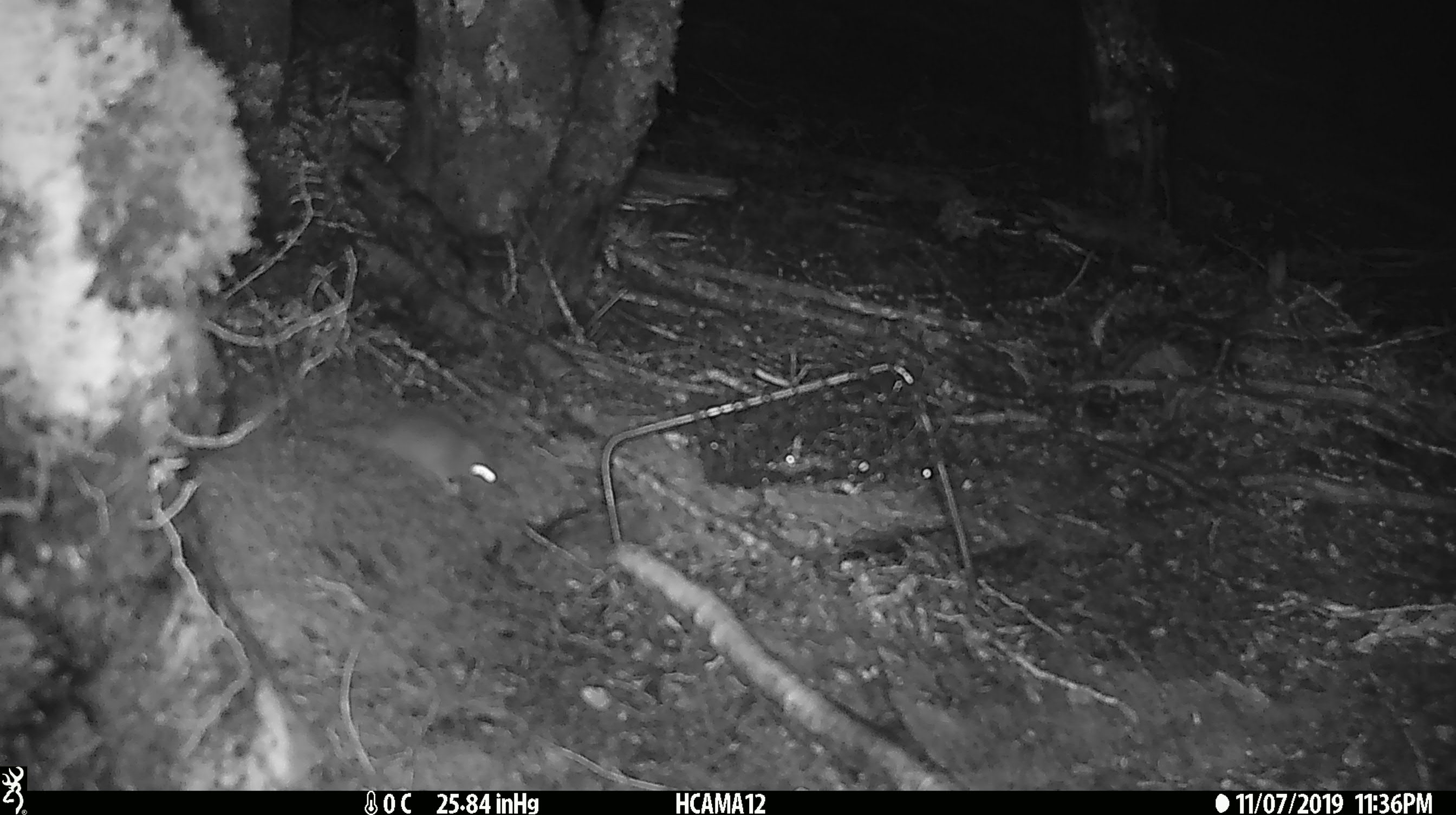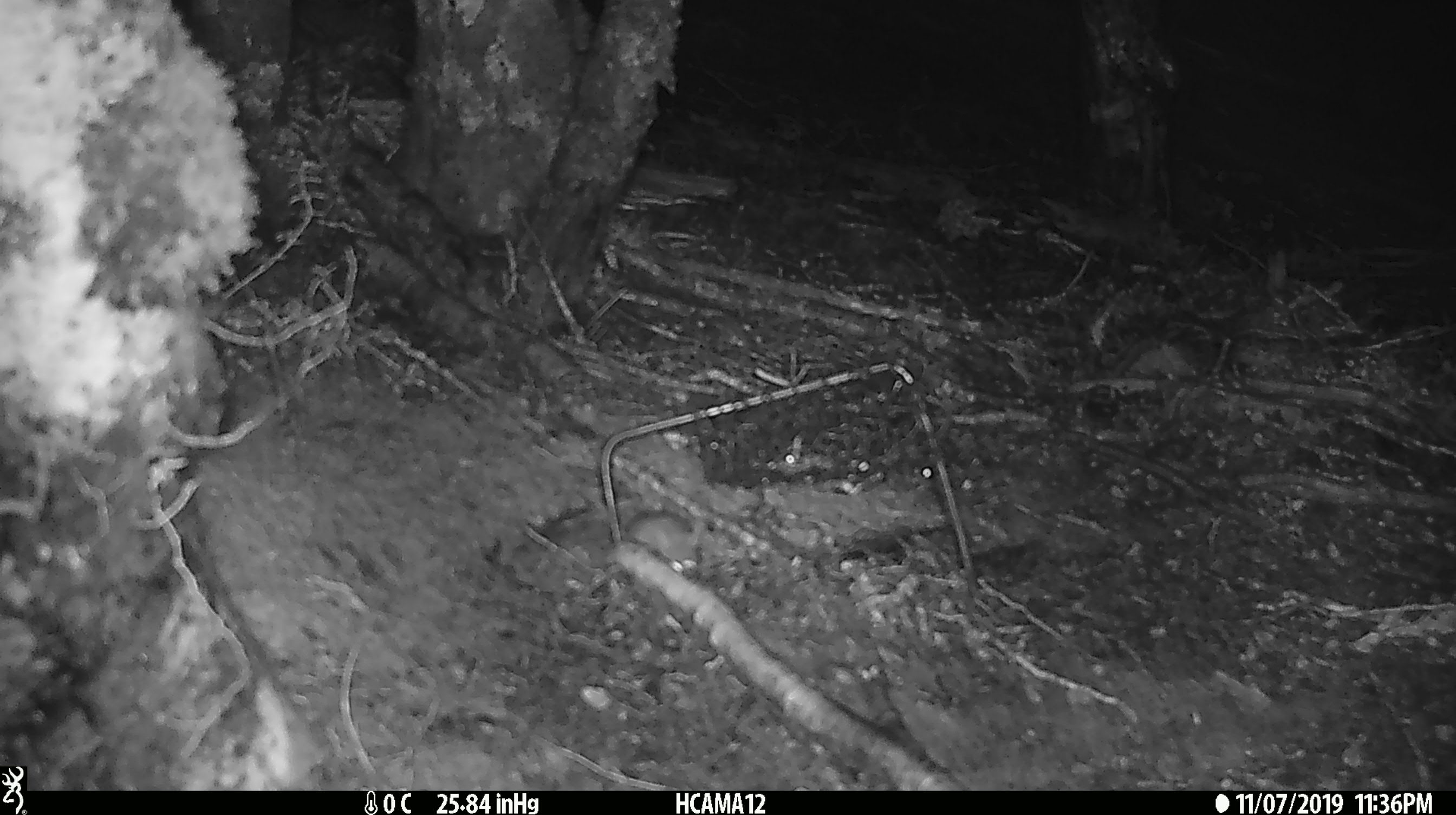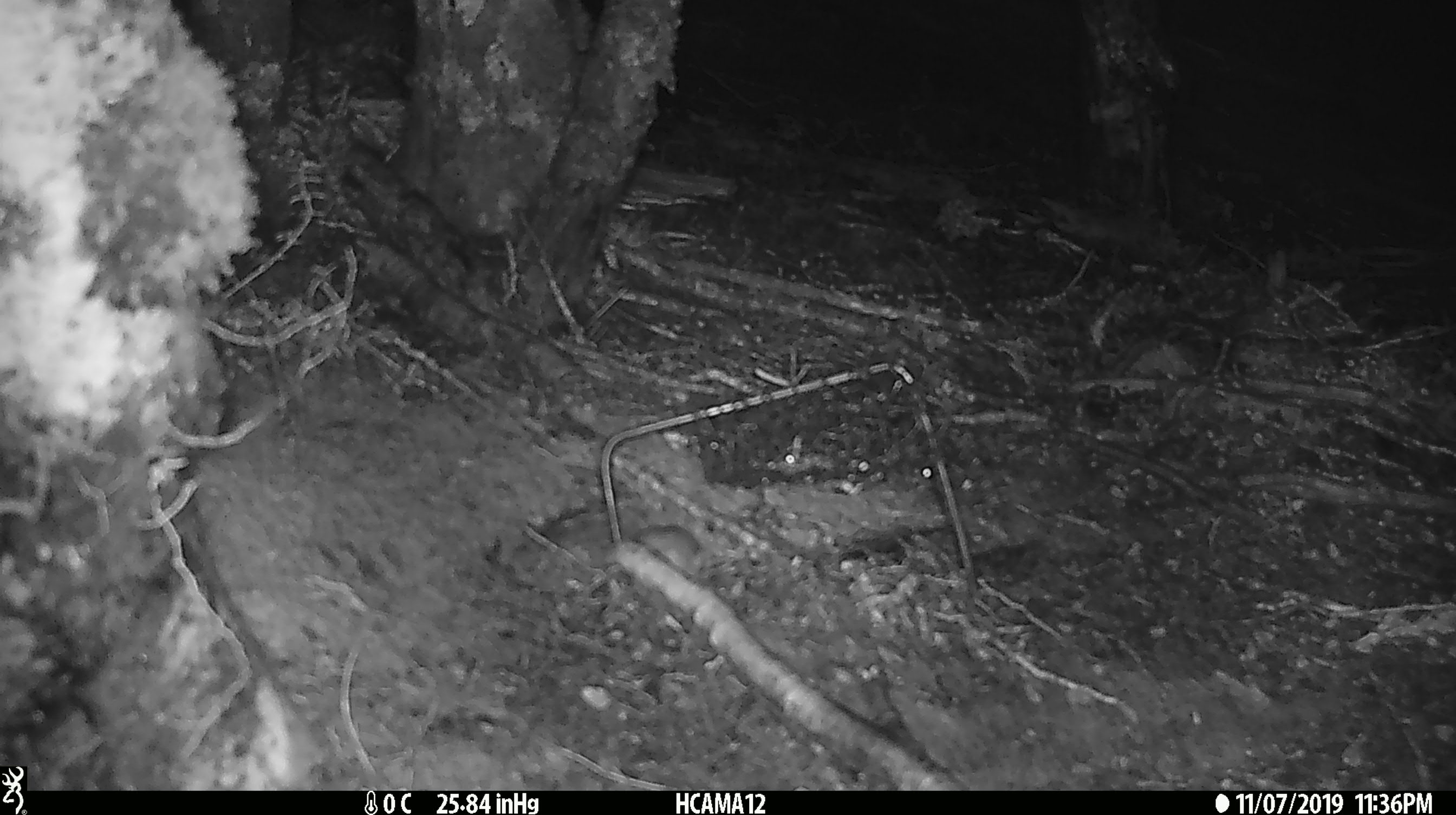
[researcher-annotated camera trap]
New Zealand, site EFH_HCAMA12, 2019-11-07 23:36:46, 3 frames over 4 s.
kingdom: Animalia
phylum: Chordata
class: Mammalia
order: Rodentia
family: Muridae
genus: Mus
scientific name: Mus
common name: mouse